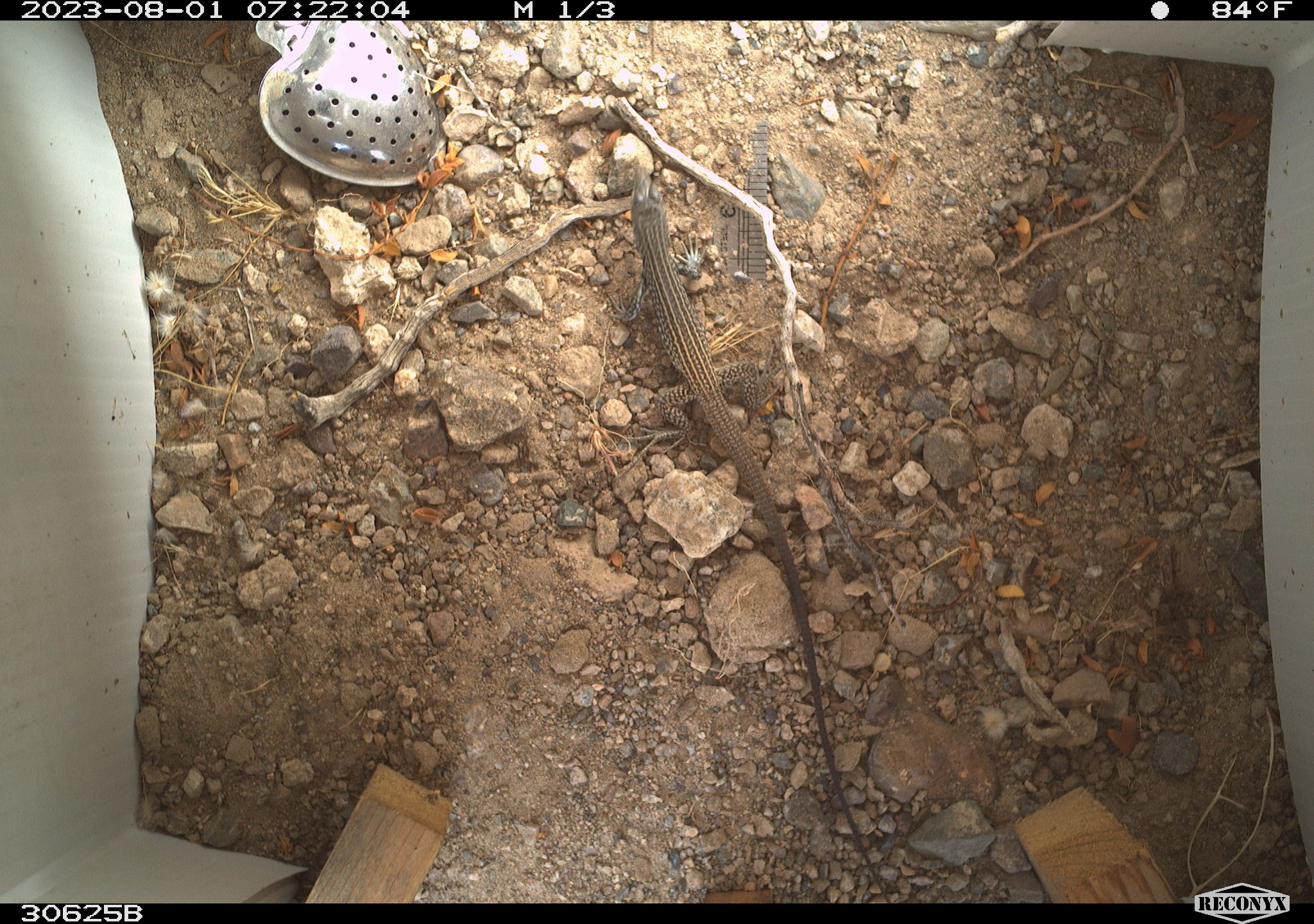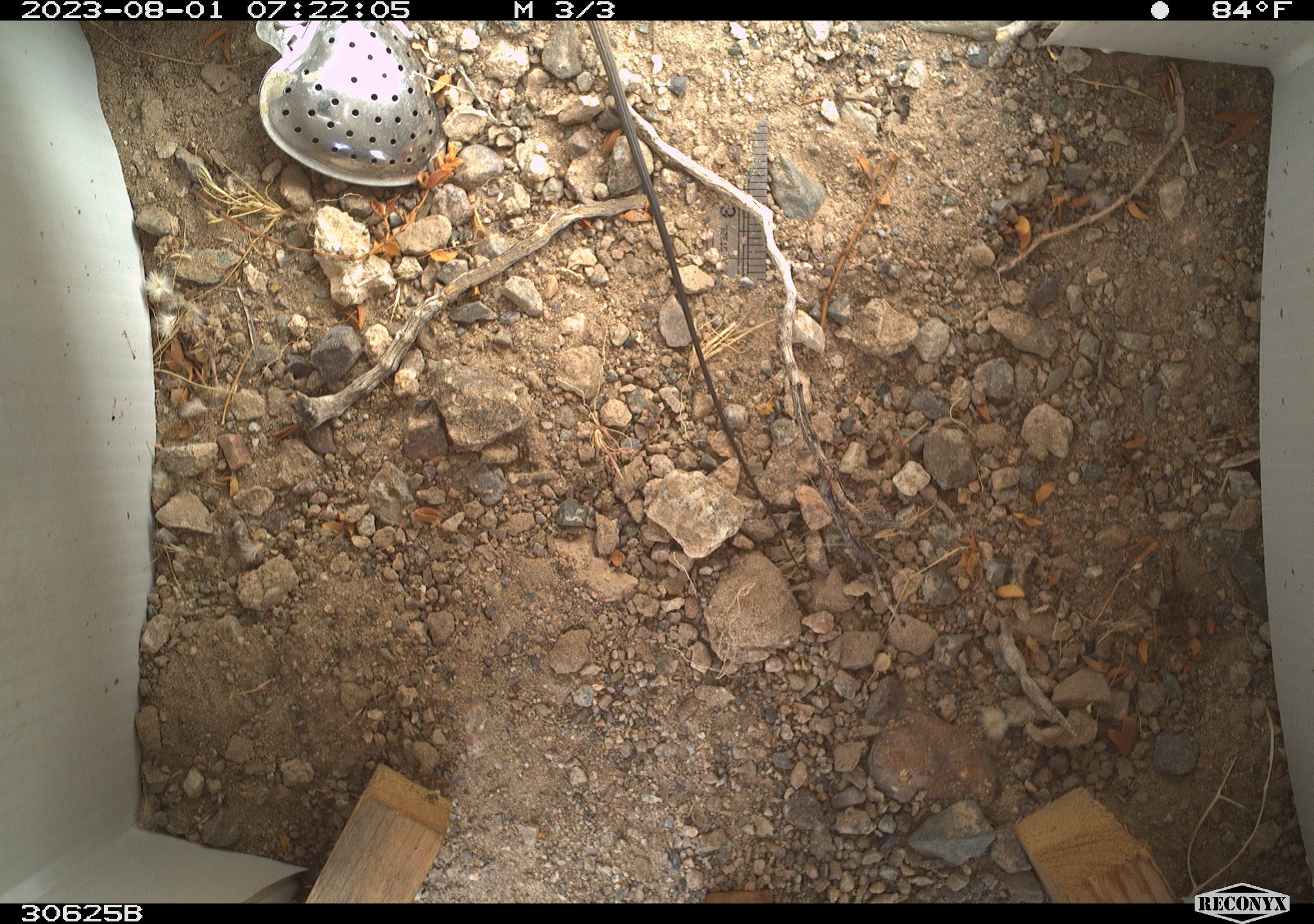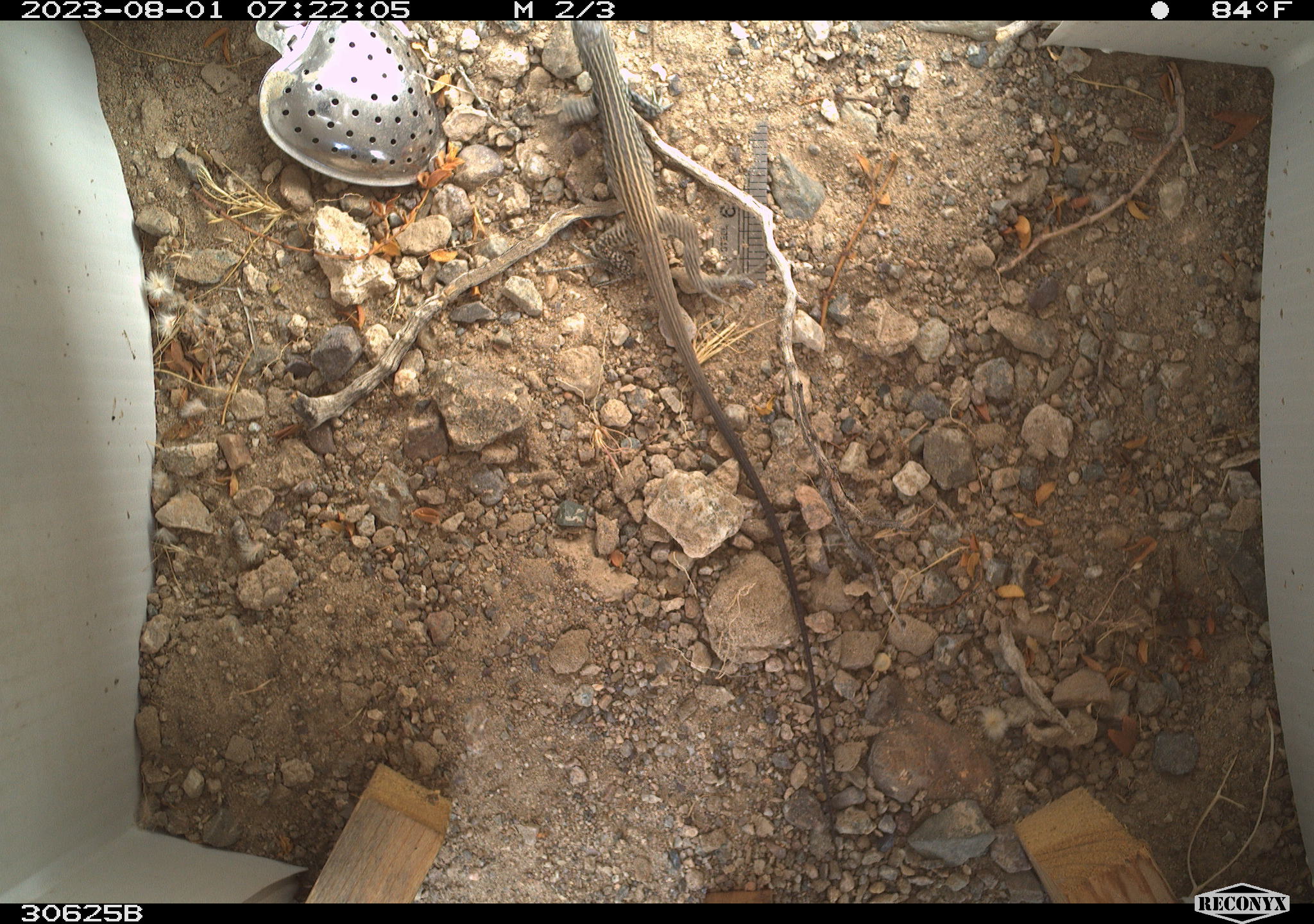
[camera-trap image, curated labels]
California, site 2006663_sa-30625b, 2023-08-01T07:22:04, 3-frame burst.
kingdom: Animalia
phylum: Chordata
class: Reptilia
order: Squamata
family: Teiidae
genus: Aspidoscelis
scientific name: Aspidoscelis tigris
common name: western whiptail